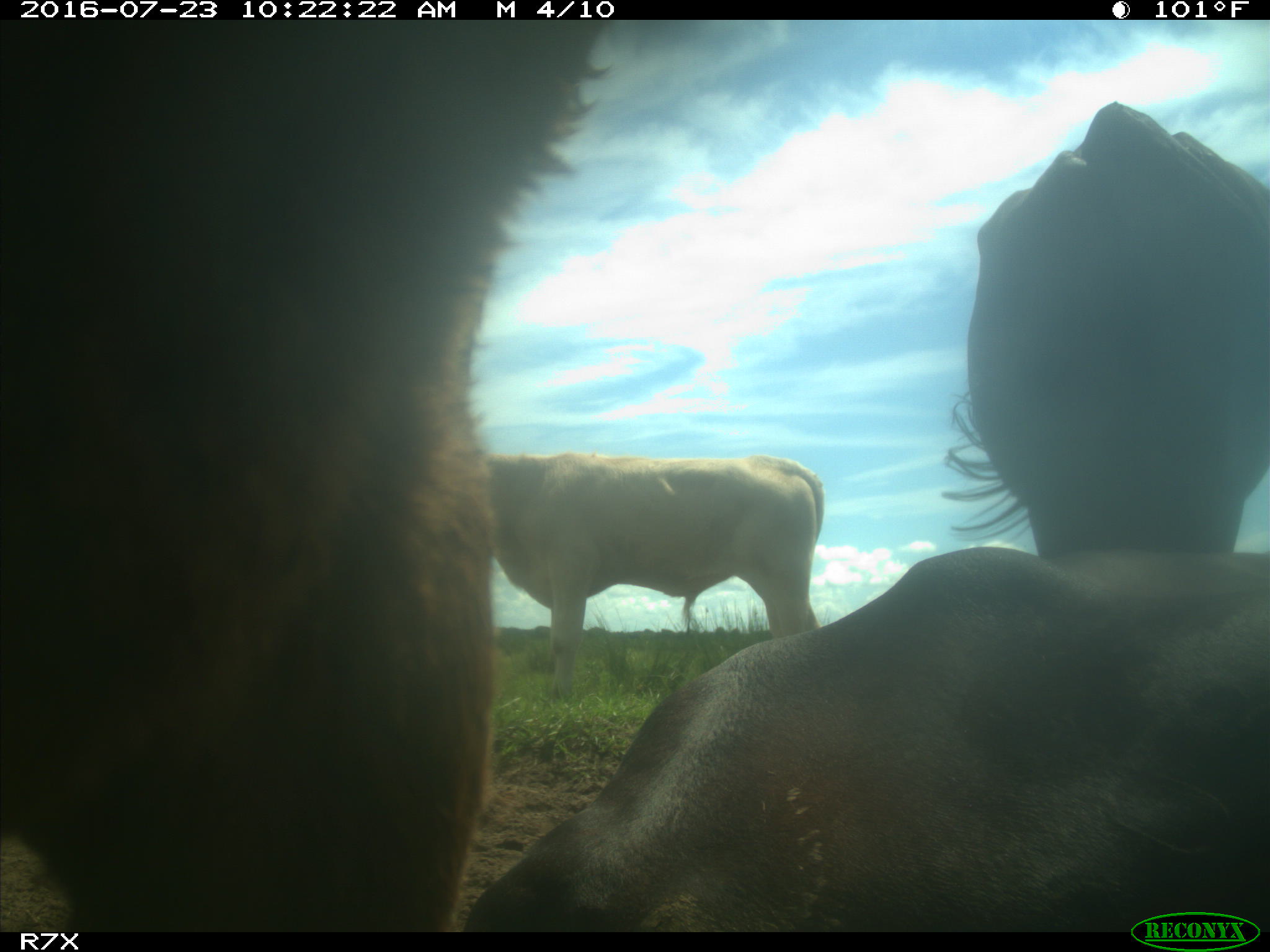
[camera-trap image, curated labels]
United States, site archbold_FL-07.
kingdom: Animalia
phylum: Chordata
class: Mammalia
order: Artiodactyla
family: Bovidae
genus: Bos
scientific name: Bos taurus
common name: domestic cow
Bos taurus (domestic cow).